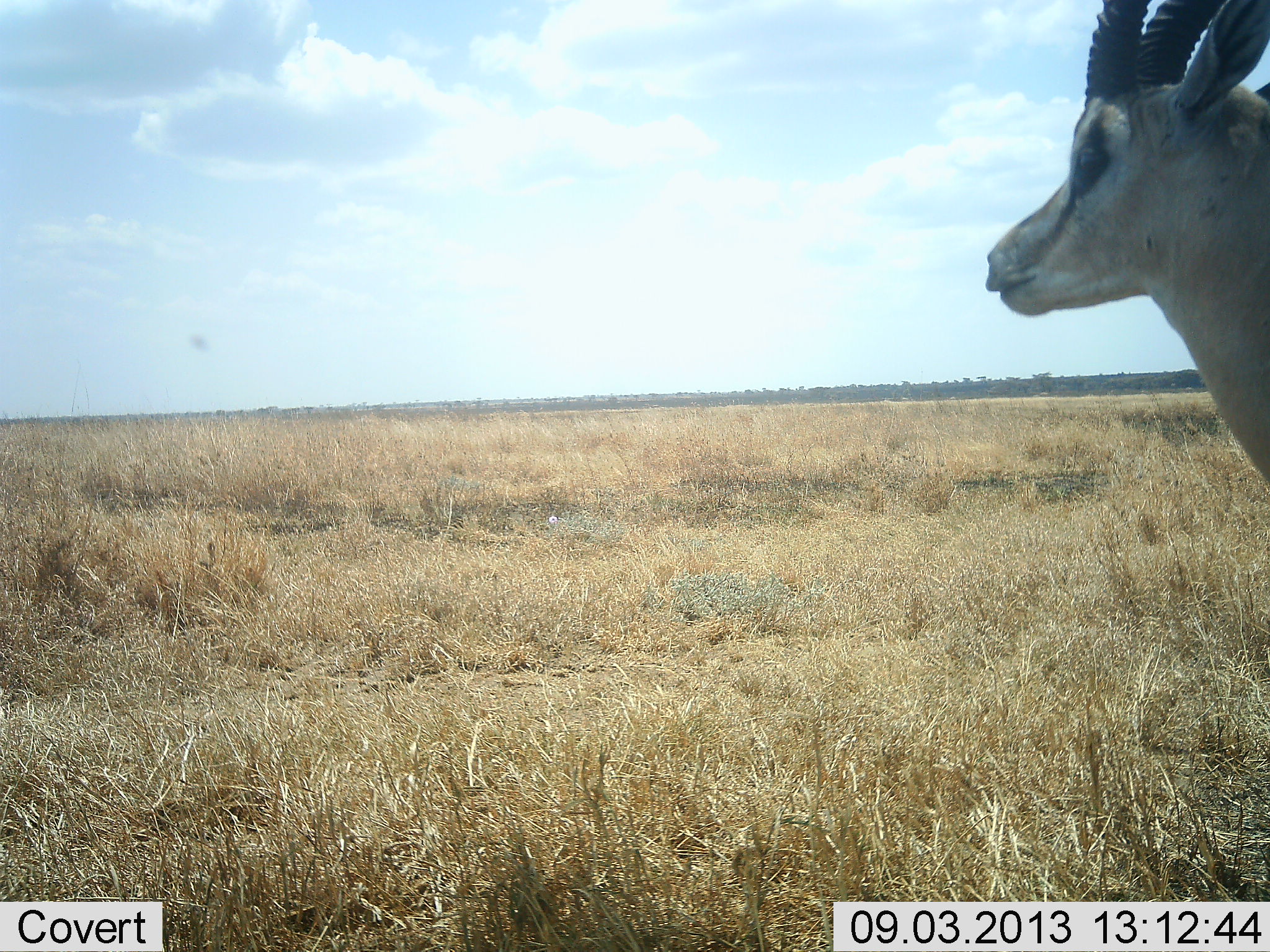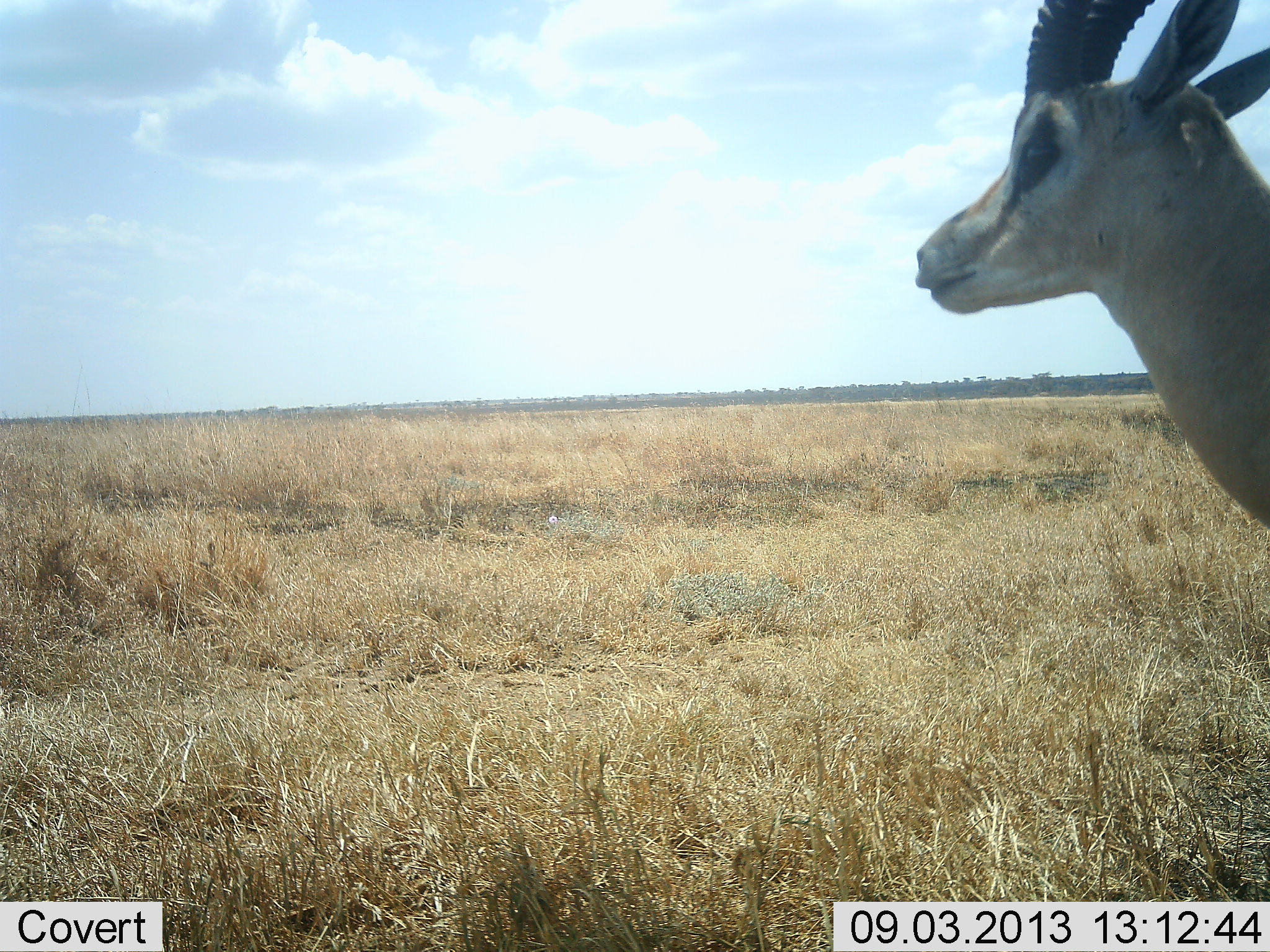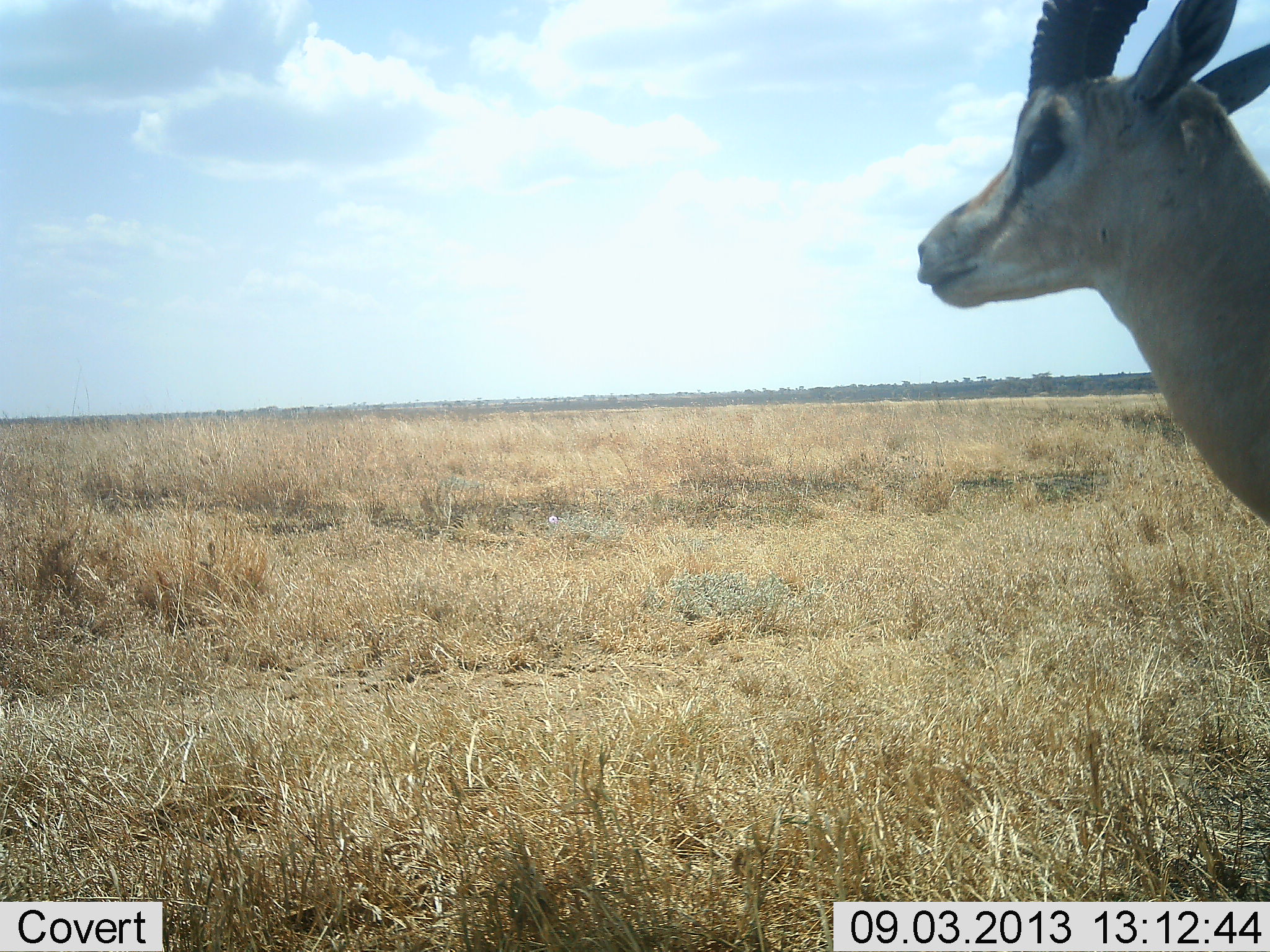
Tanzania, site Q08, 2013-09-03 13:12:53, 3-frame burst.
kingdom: Animalia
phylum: Chordata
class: Mammalia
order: Artiodactyla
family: Bovidae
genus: Nanger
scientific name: Nanger granti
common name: grant's gazelle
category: gazellegrants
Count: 1.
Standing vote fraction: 100%.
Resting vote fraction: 0%.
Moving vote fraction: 0%.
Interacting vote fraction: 0%.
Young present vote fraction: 0%.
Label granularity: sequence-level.